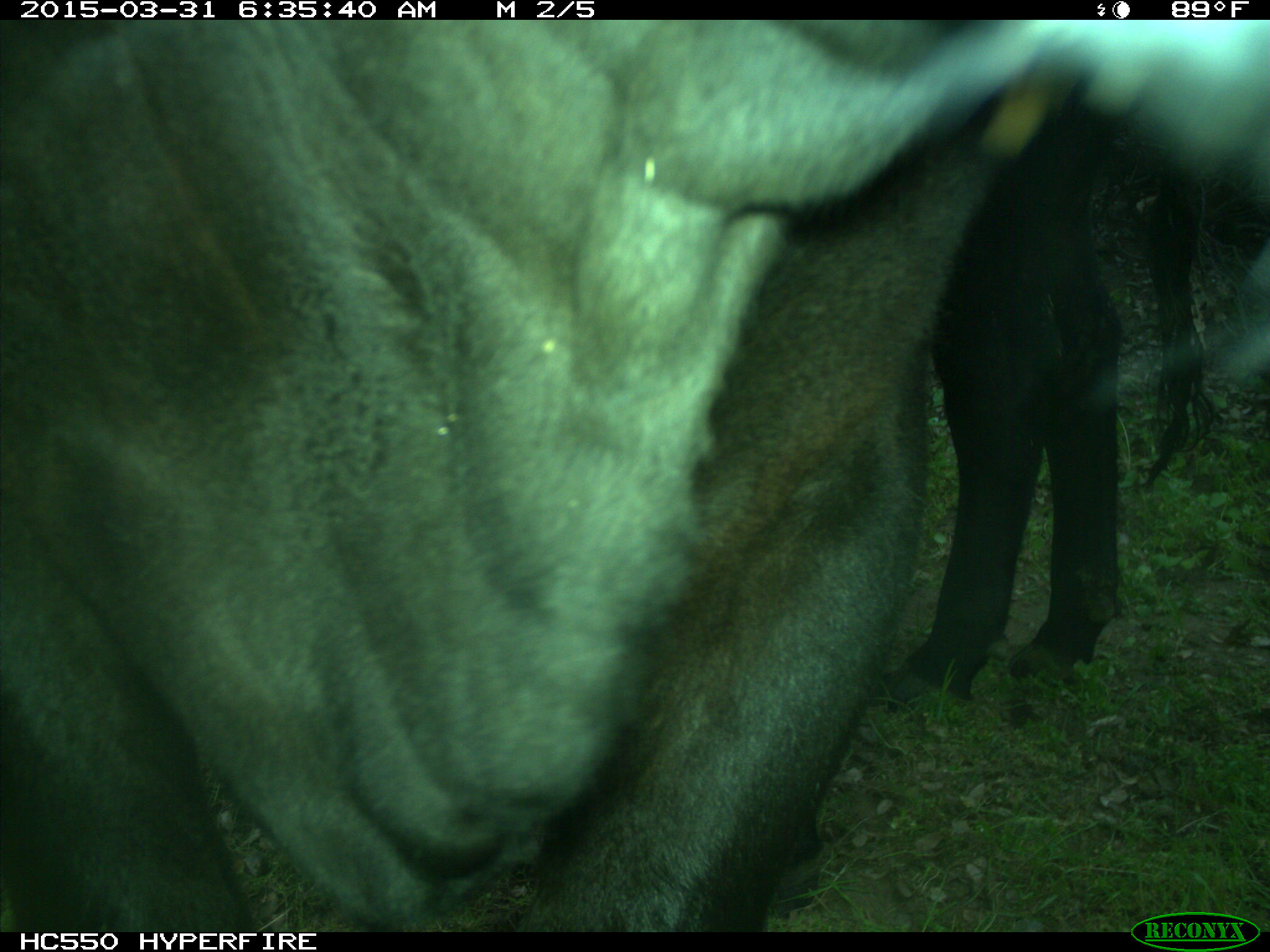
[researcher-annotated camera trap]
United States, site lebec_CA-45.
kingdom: Animalia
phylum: Chordata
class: Mammalia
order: Artiodactyla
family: Bovidae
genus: Bos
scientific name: Bos taurus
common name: domestic cow